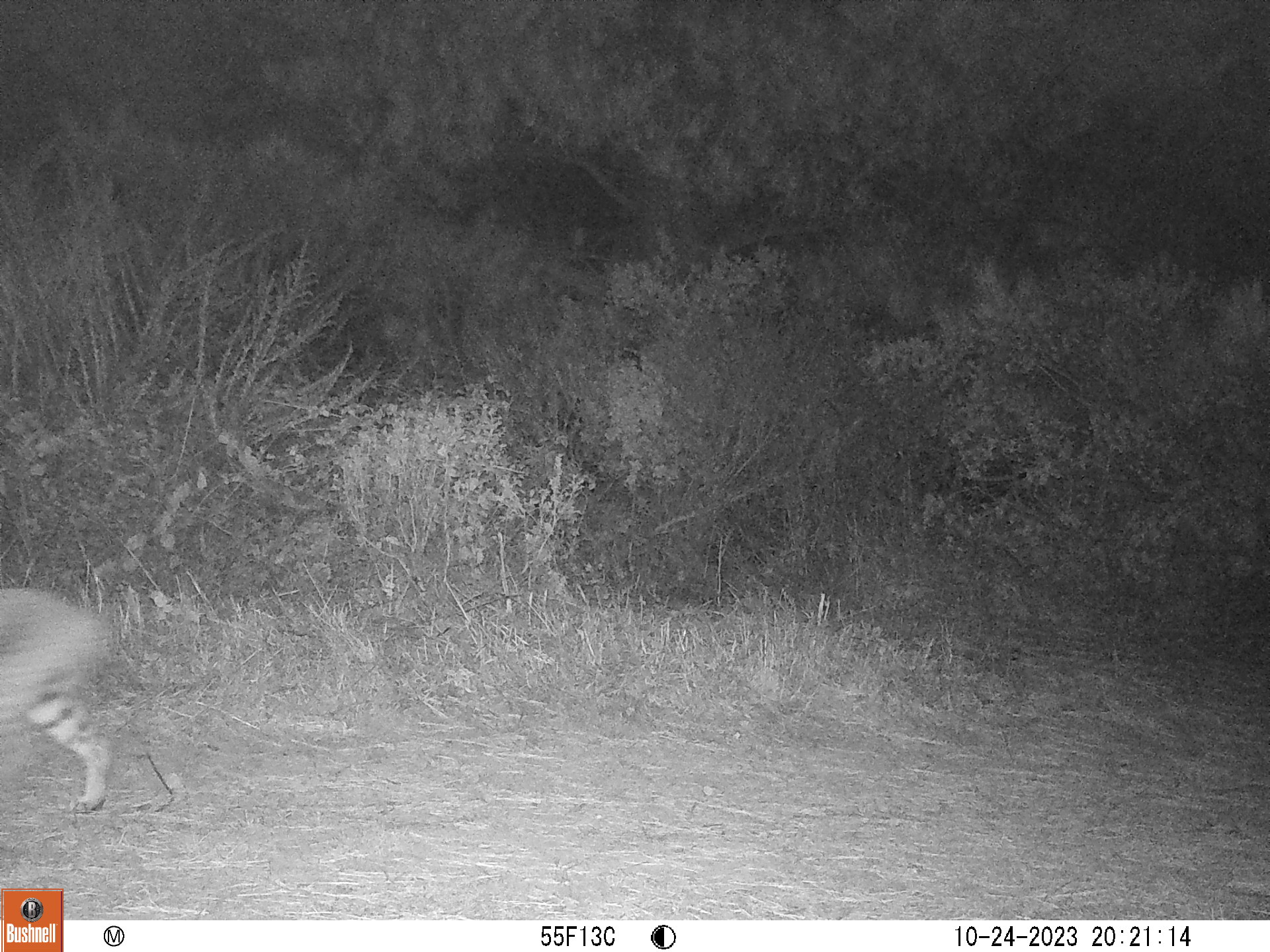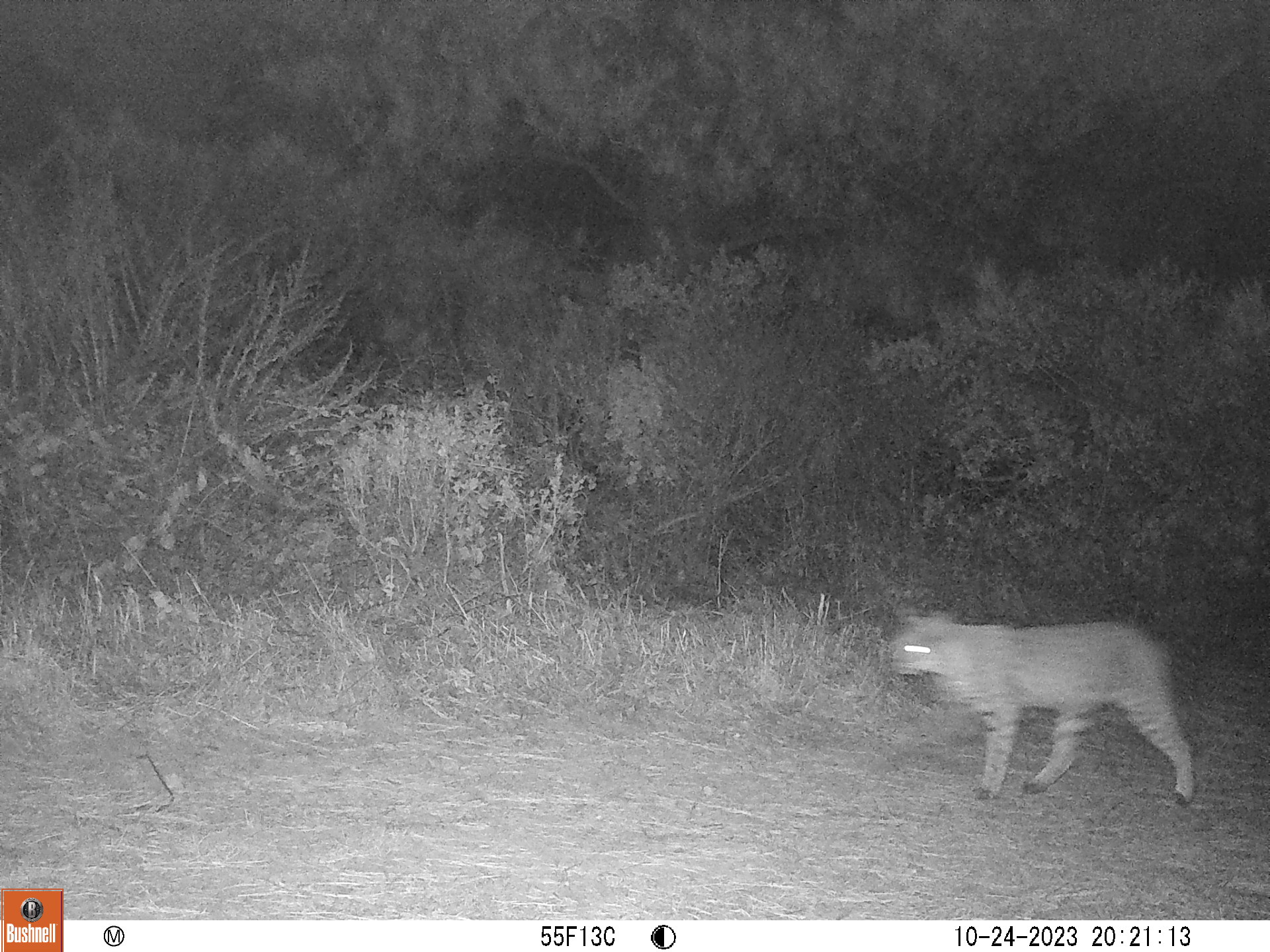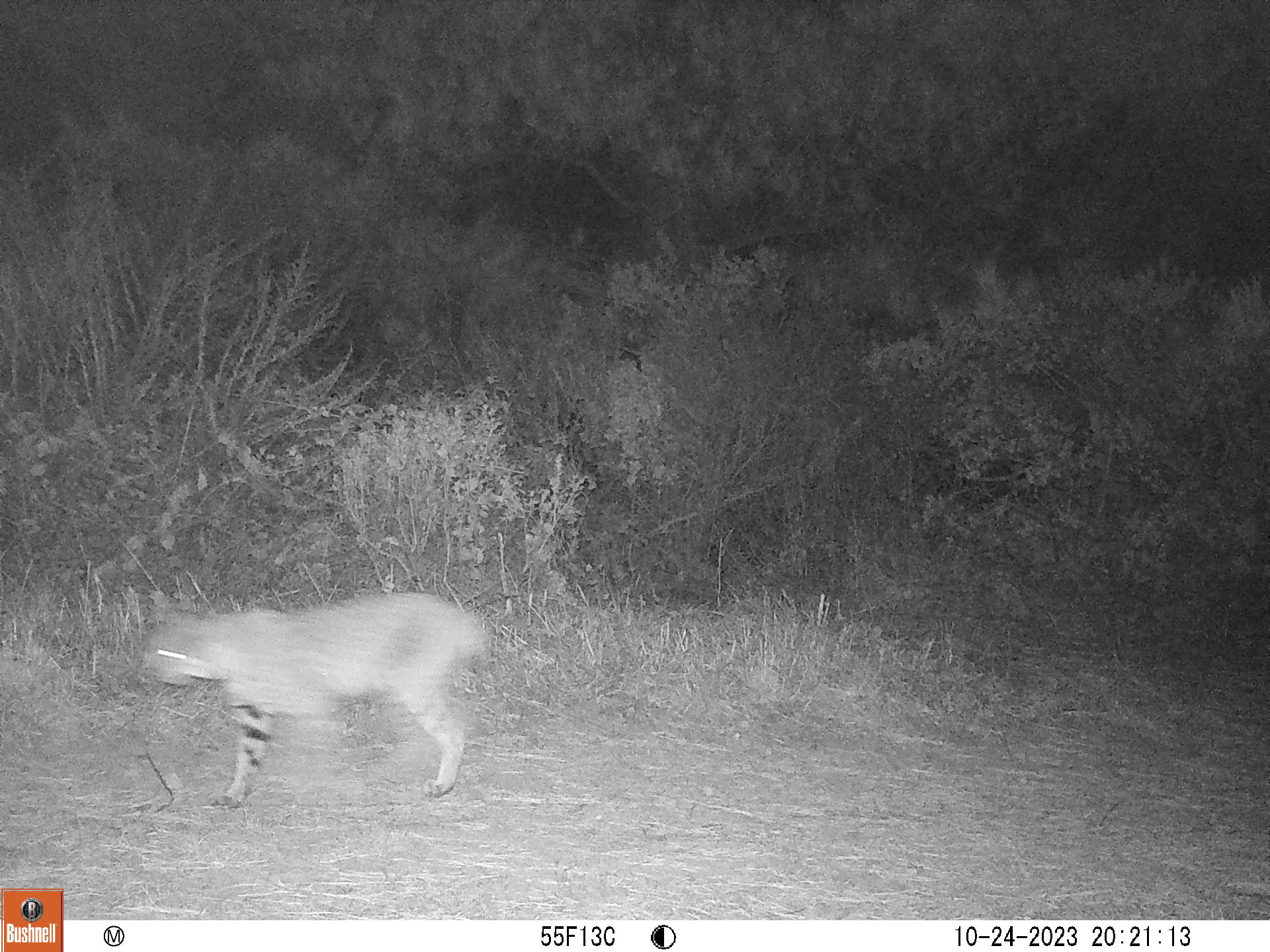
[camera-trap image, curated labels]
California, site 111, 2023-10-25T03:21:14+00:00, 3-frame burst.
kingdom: Animalia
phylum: Chordata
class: Mammalia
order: Carnivora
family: Felidae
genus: Lynx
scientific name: Lynx rufus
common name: bobcat